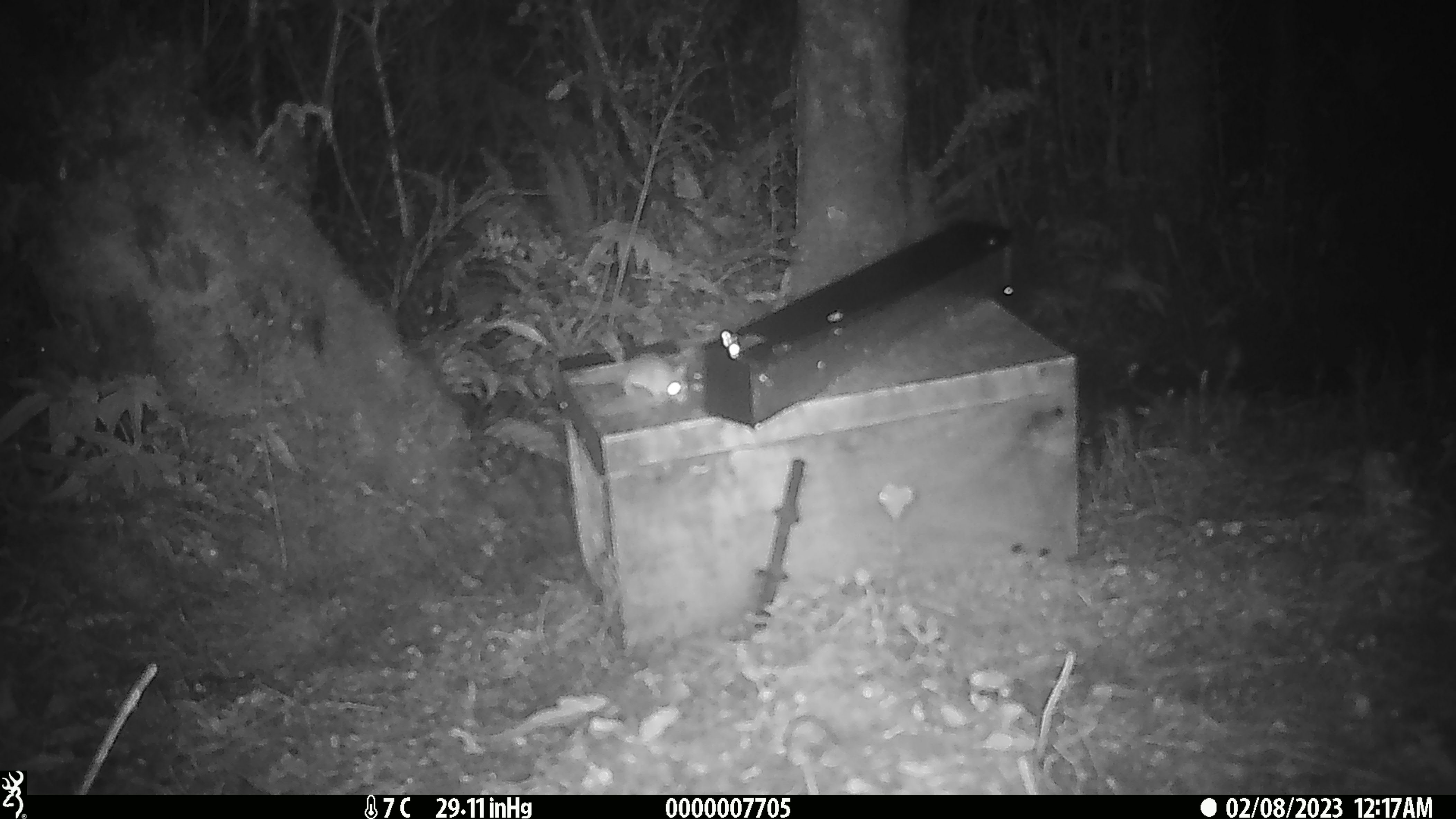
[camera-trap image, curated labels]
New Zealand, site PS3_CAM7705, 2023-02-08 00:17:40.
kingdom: Animalia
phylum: Chordata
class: Mammalia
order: Rodentia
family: Muridae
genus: Mus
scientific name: Mus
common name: mouse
Mouse (Mus).